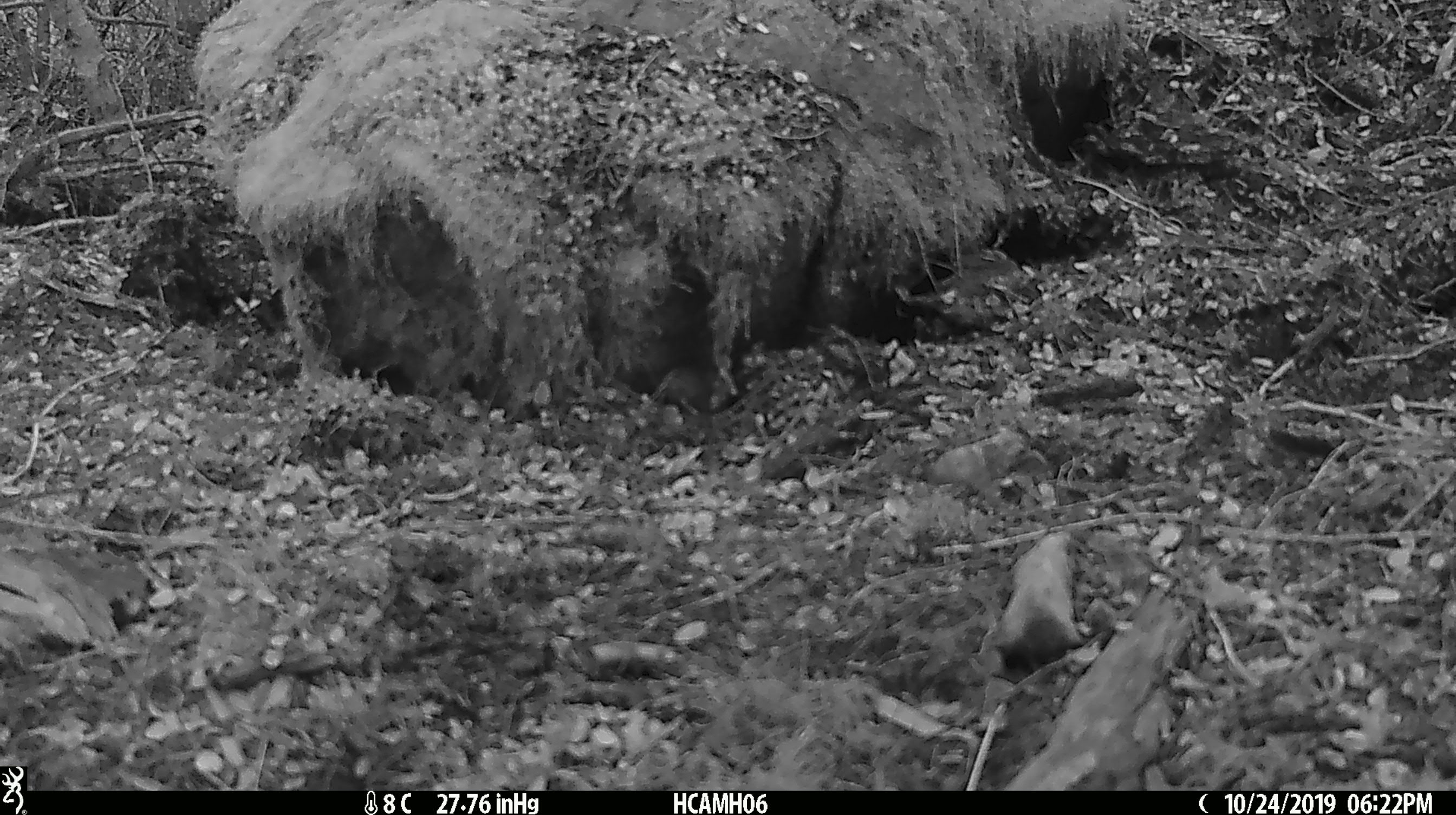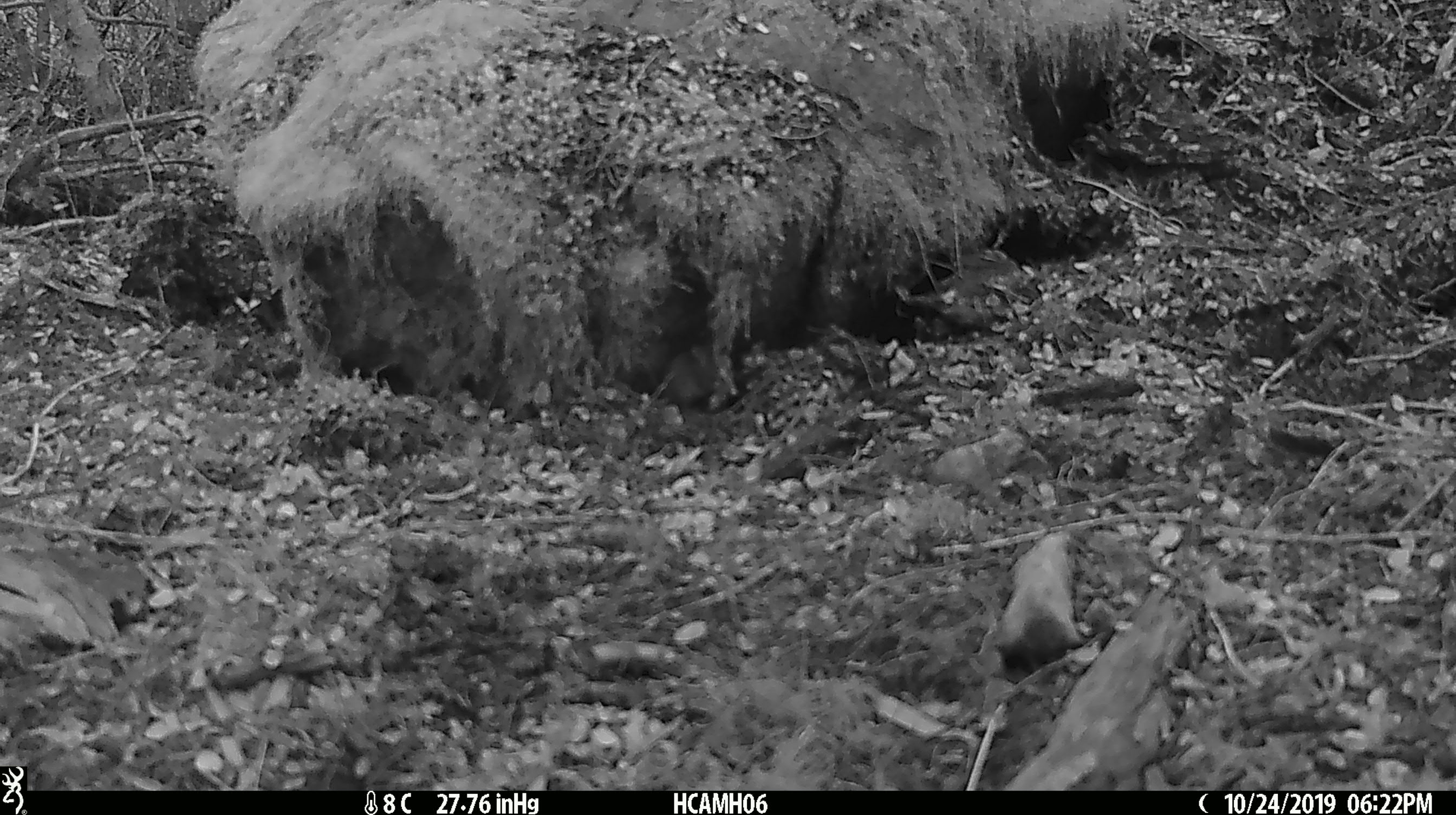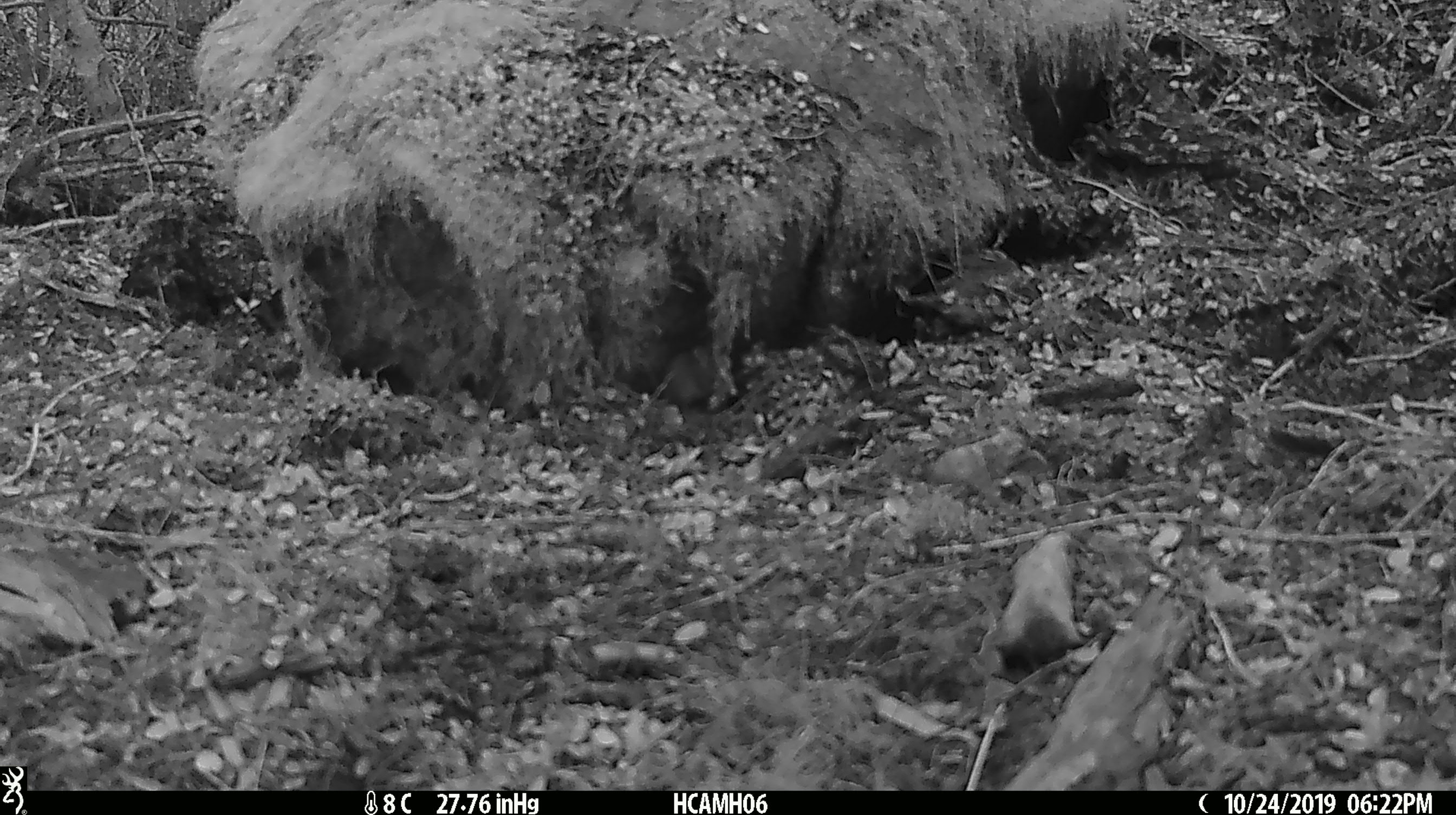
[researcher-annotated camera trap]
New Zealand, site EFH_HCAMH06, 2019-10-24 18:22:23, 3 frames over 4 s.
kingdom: Animalia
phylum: Chordata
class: Mammalia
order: Rodentia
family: Muridae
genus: Mus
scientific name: Mus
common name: mouse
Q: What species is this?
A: Mouse (Mus).